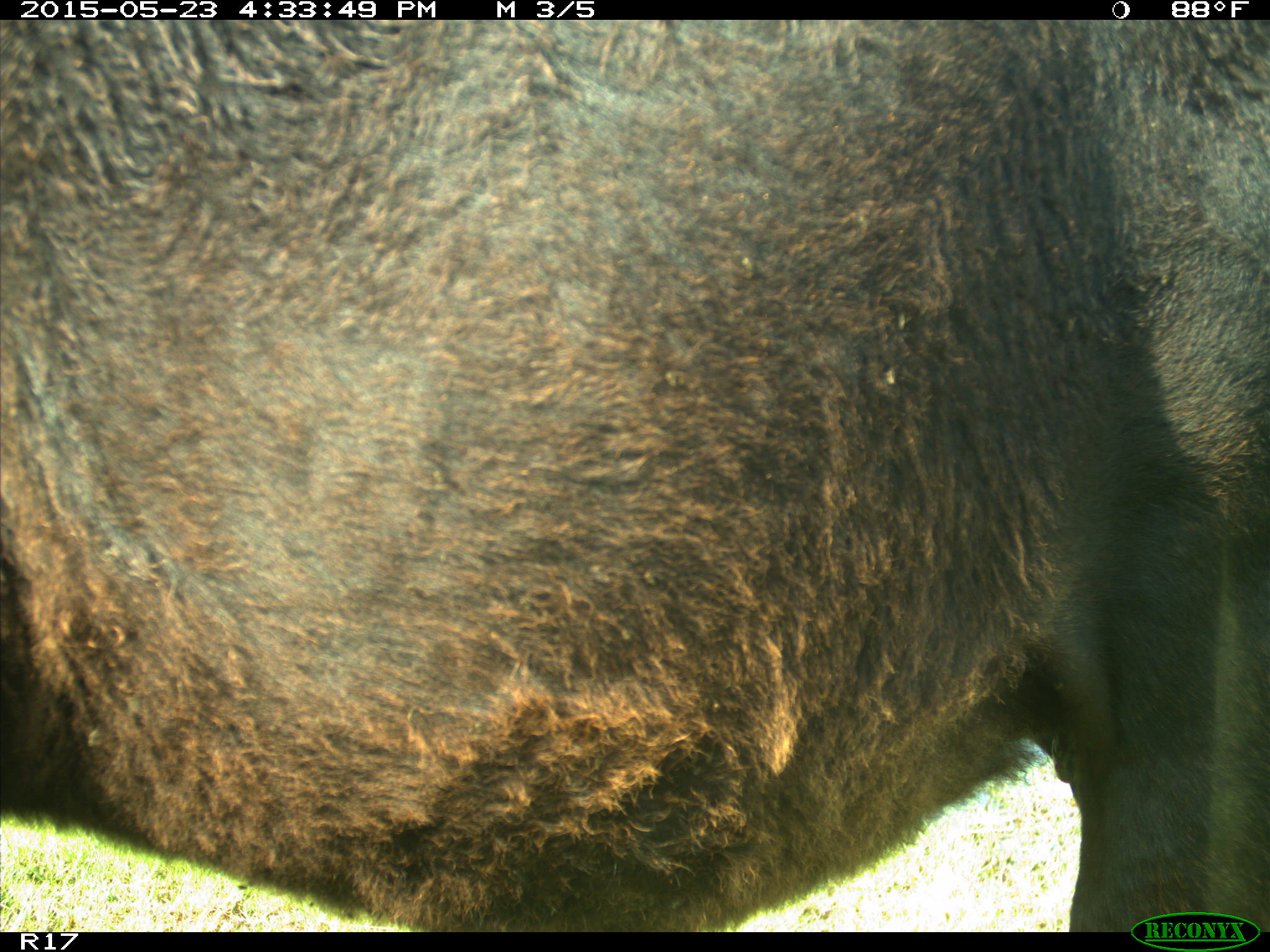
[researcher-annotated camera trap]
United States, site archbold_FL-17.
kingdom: Animalia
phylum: Chordata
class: Mammalia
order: Artiodactyla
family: Bovidae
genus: Bos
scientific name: Bos taurus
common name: domestic cow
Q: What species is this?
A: Bos taurus (domestic cow).